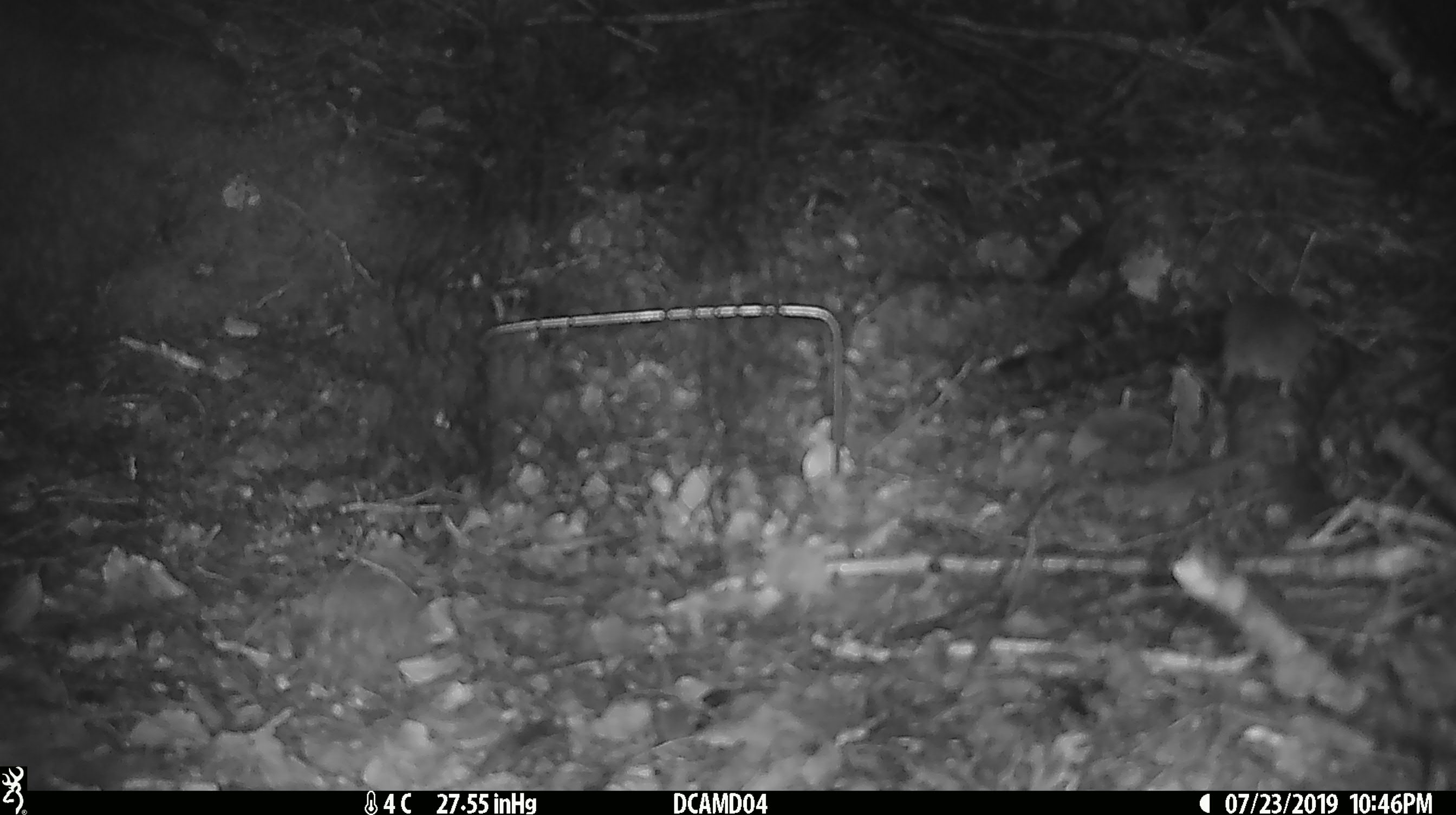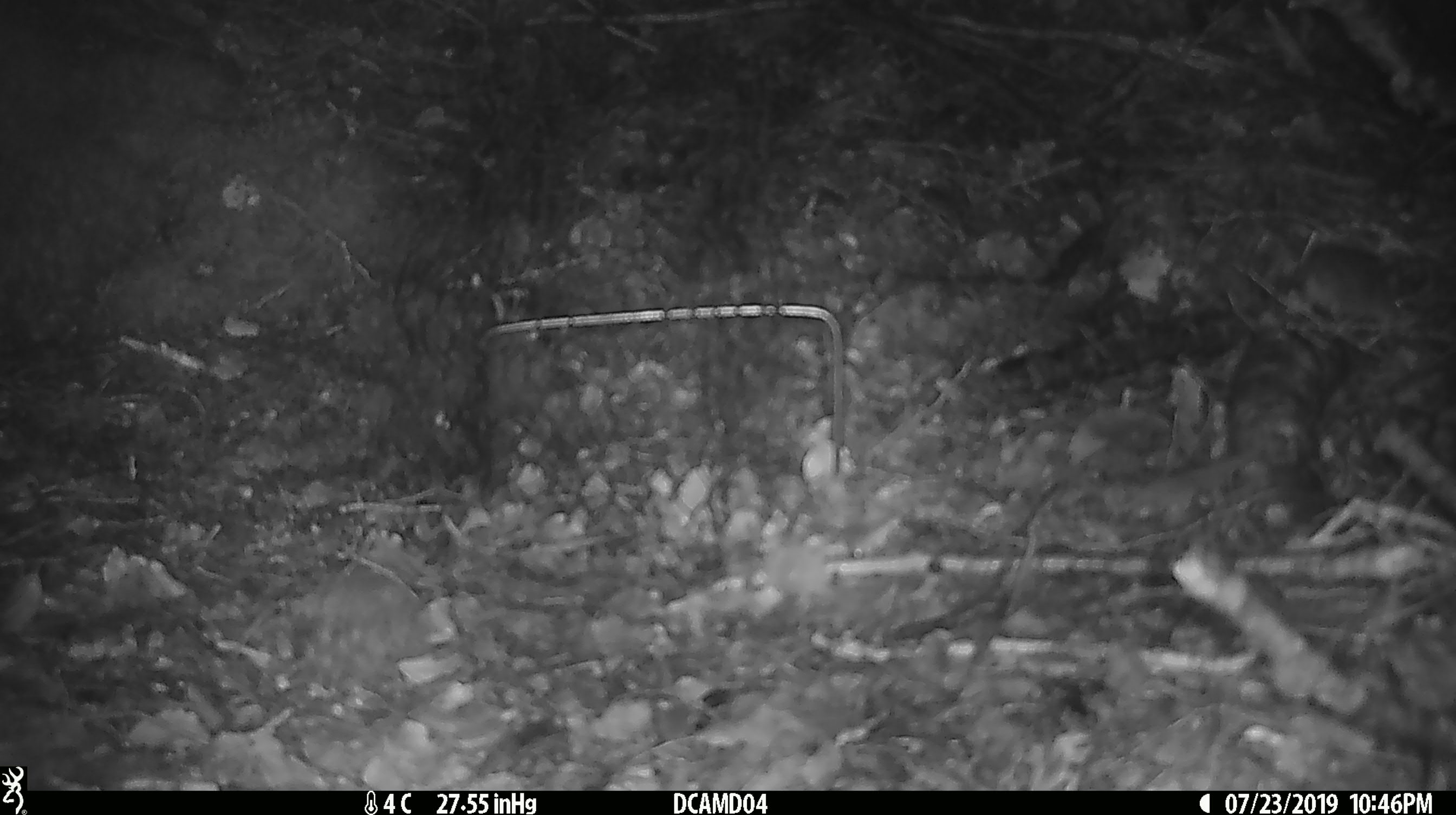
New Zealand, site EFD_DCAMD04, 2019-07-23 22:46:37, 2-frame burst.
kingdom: Animalia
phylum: Chordata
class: Mammalia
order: Rodentia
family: Muridae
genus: Mus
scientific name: Mus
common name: mouse